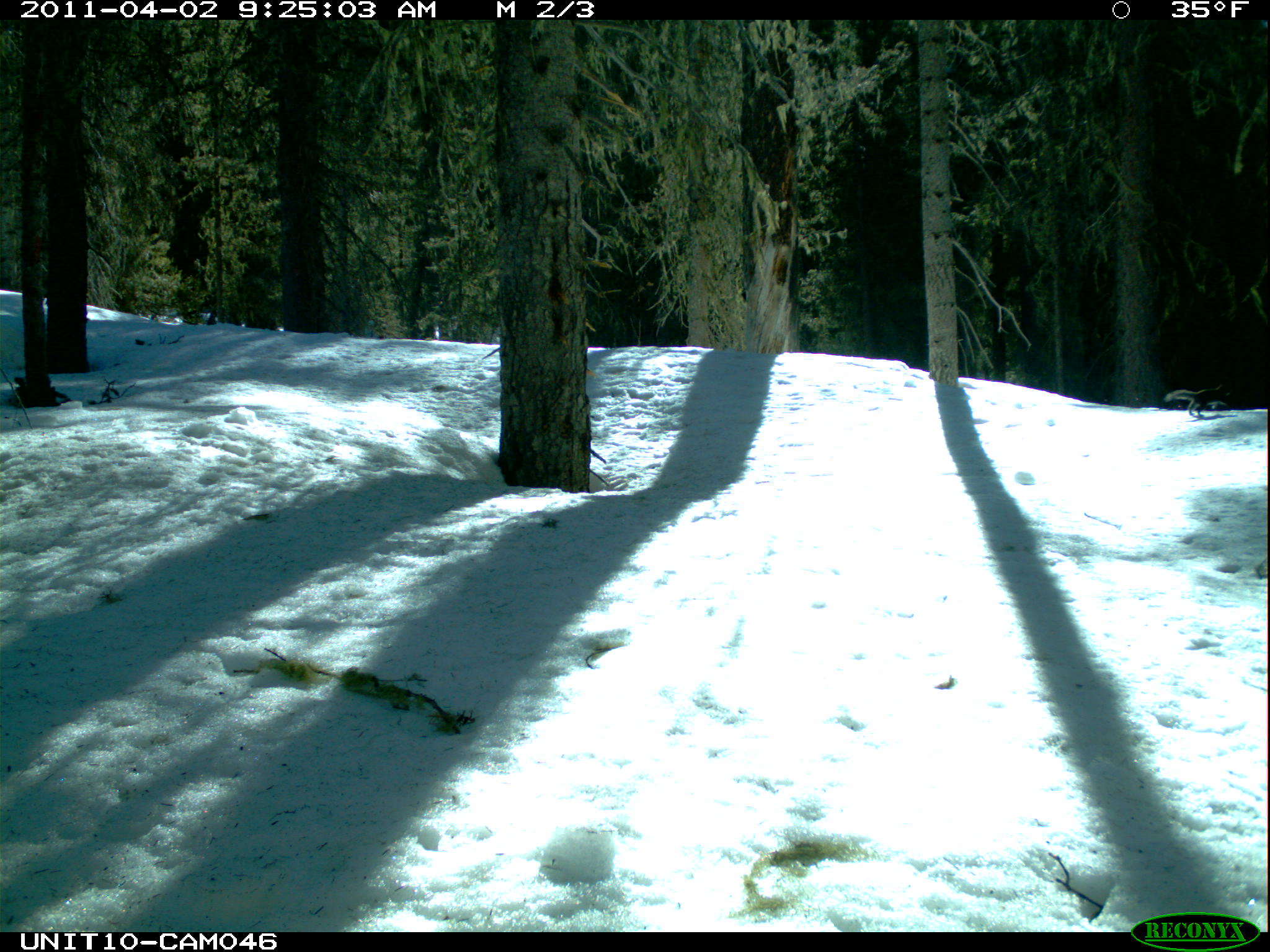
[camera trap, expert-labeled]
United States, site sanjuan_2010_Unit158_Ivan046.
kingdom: Animalia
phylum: Chordata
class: Mammalia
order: Rodentia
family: Sciuridae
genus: Tamiasciurus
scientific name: Tamiasciurus hudsonicus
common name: american red squirrel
Tamiasciurus hudsonicus (american red squirrel).